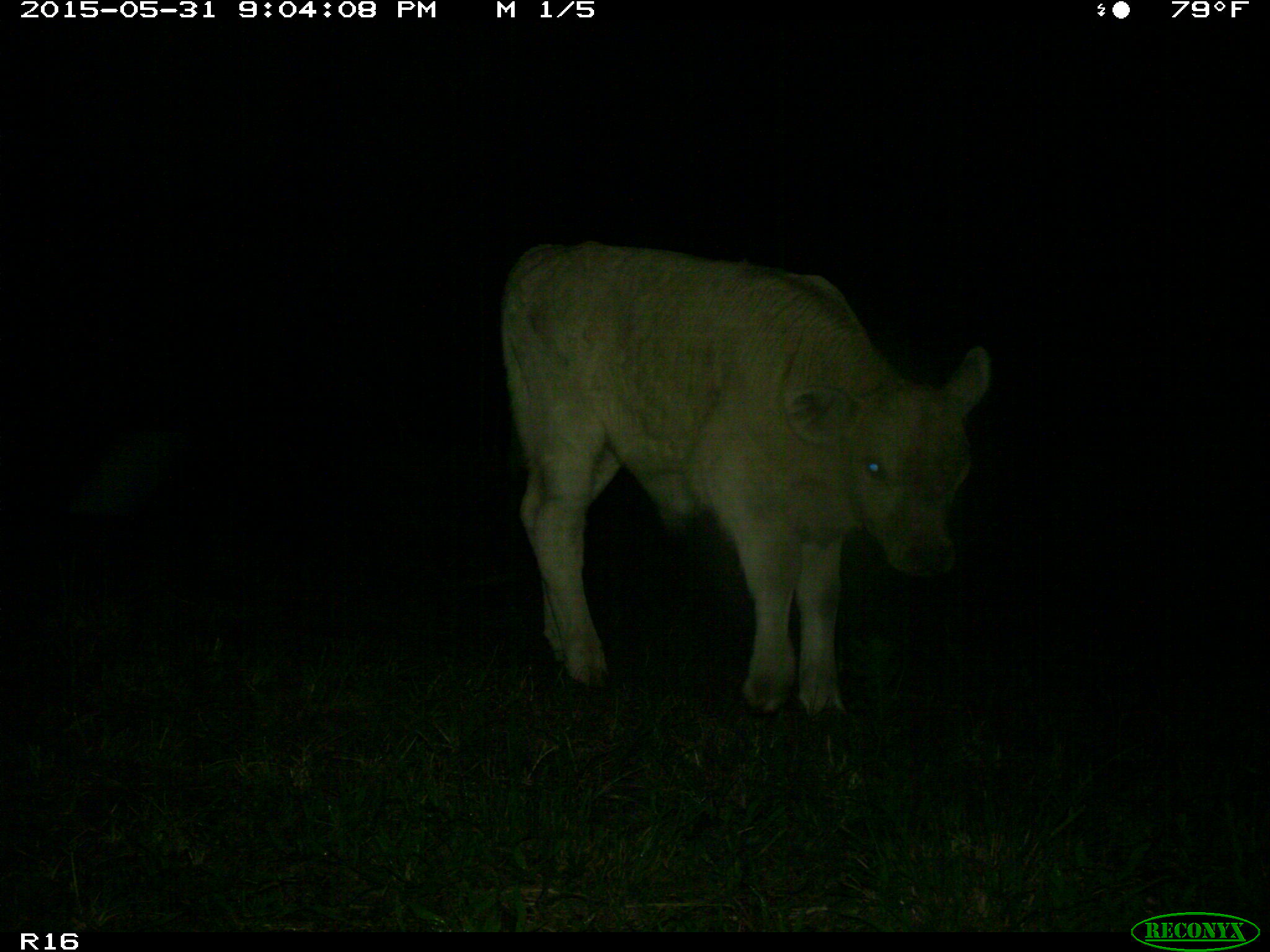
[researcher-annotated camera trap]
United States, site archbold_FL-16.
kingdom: Animalia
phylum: Chordata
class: Mammalia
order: Artiodactyla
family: Bovidae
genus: Bos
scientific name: Bos taurus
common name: domestic cow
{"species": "Bos taurus (domestic cow)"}